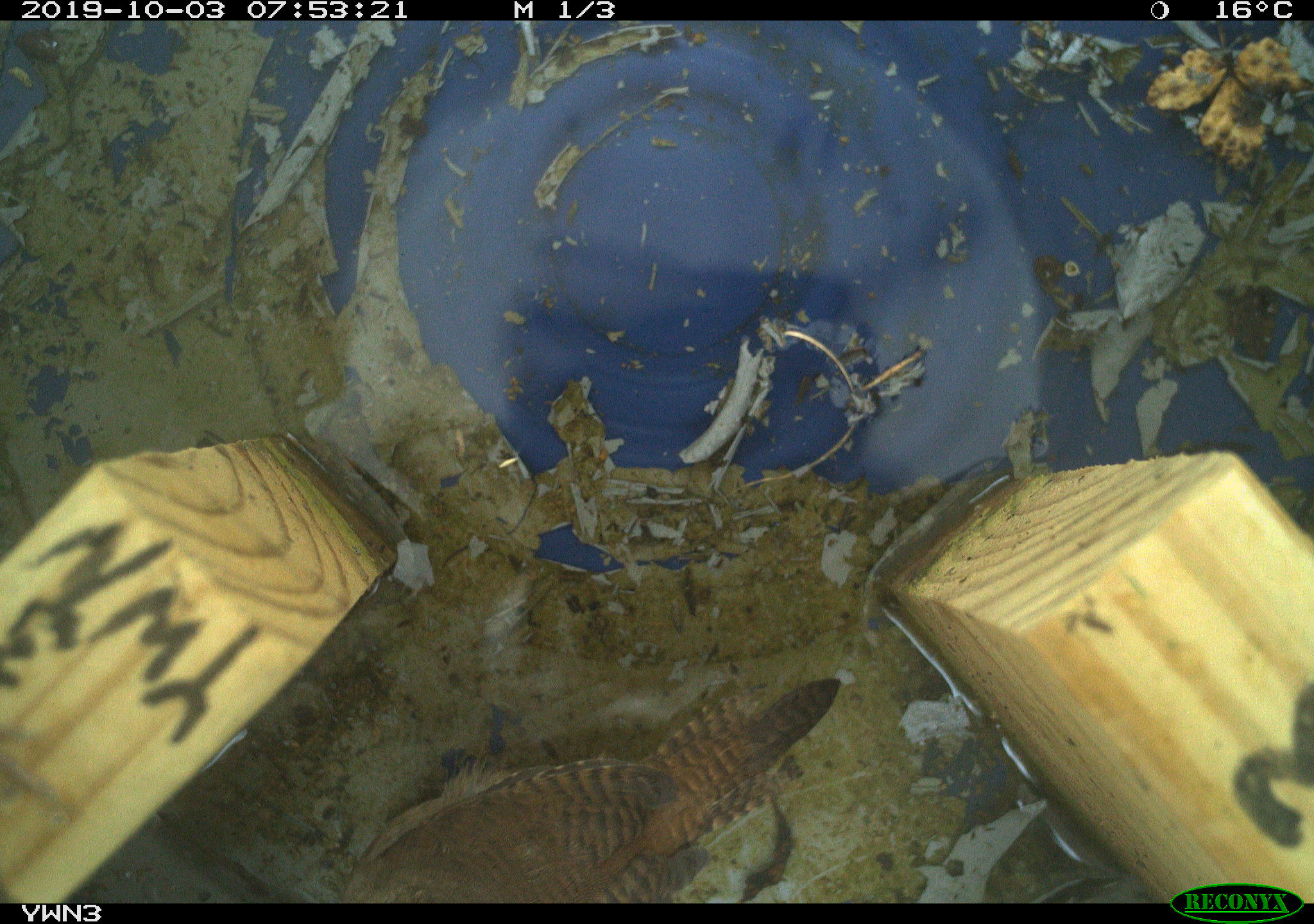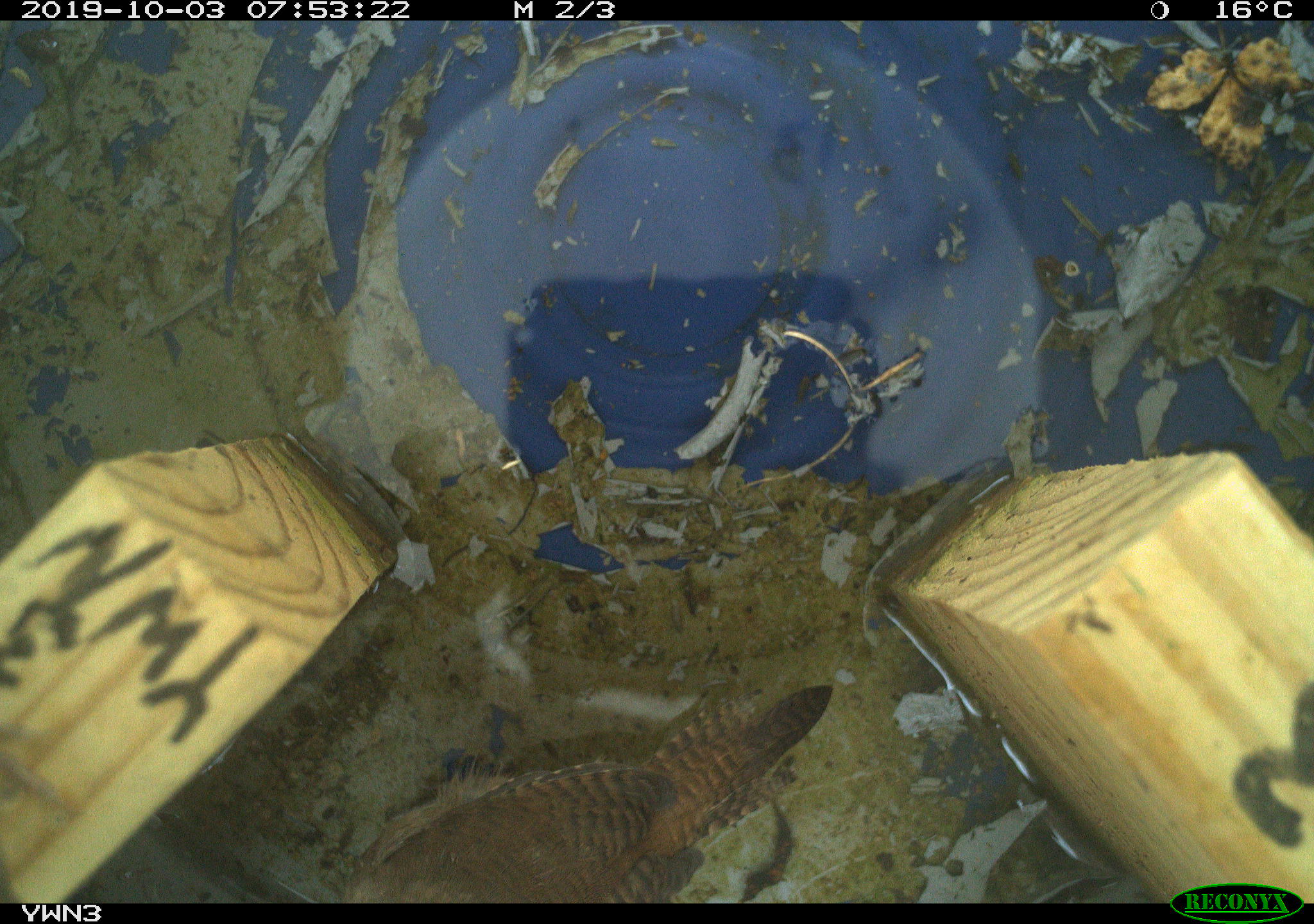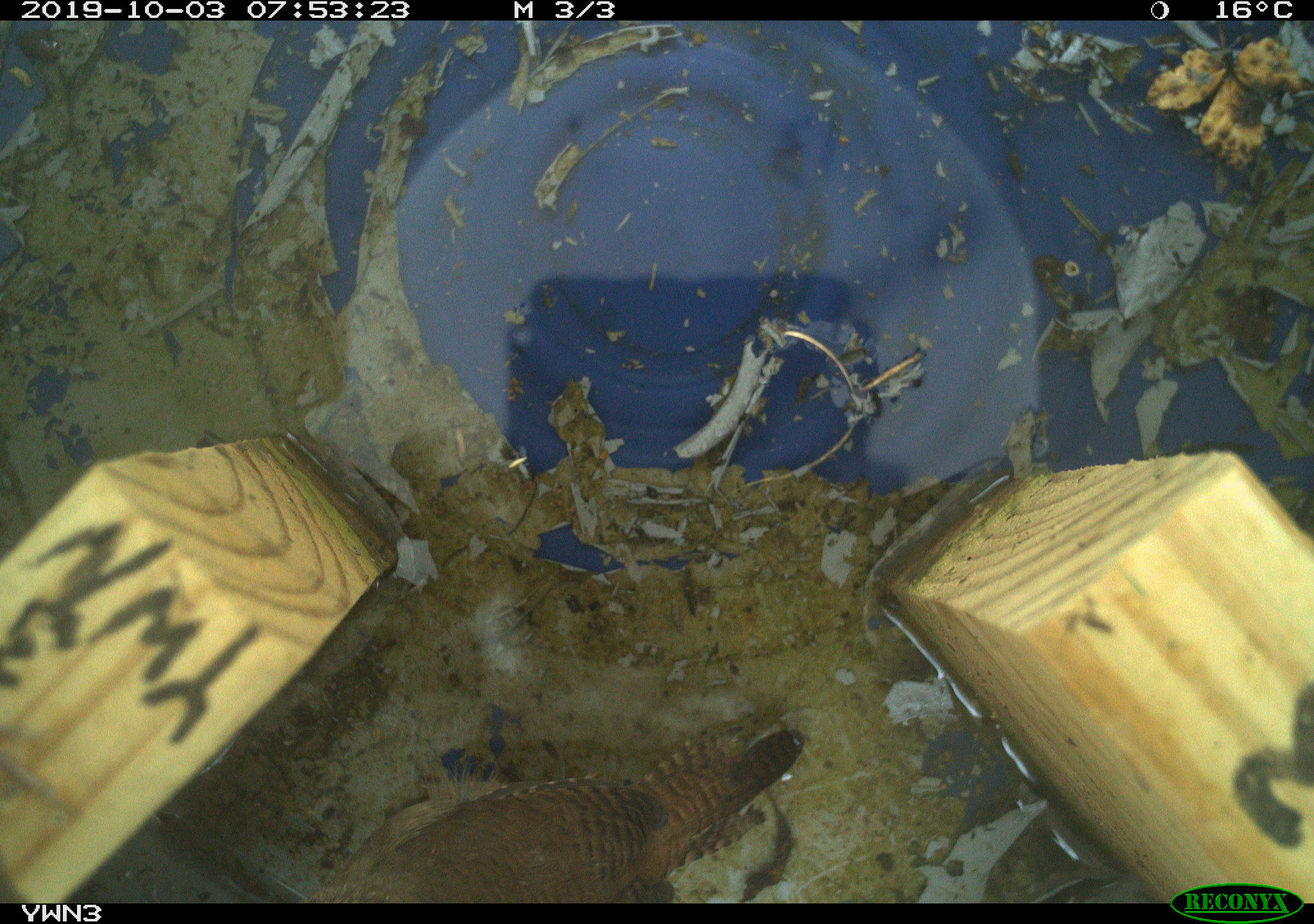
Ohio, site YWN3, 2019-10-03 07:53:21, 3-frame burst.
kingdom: Animalia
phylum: Chordata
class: Aves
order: Passeriformes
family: Troglodytidae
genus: Troglodytes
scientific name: Troglodytes aedon aedon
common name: northern house wren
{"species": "northern house wren (Troglodytes aedon aedon)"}